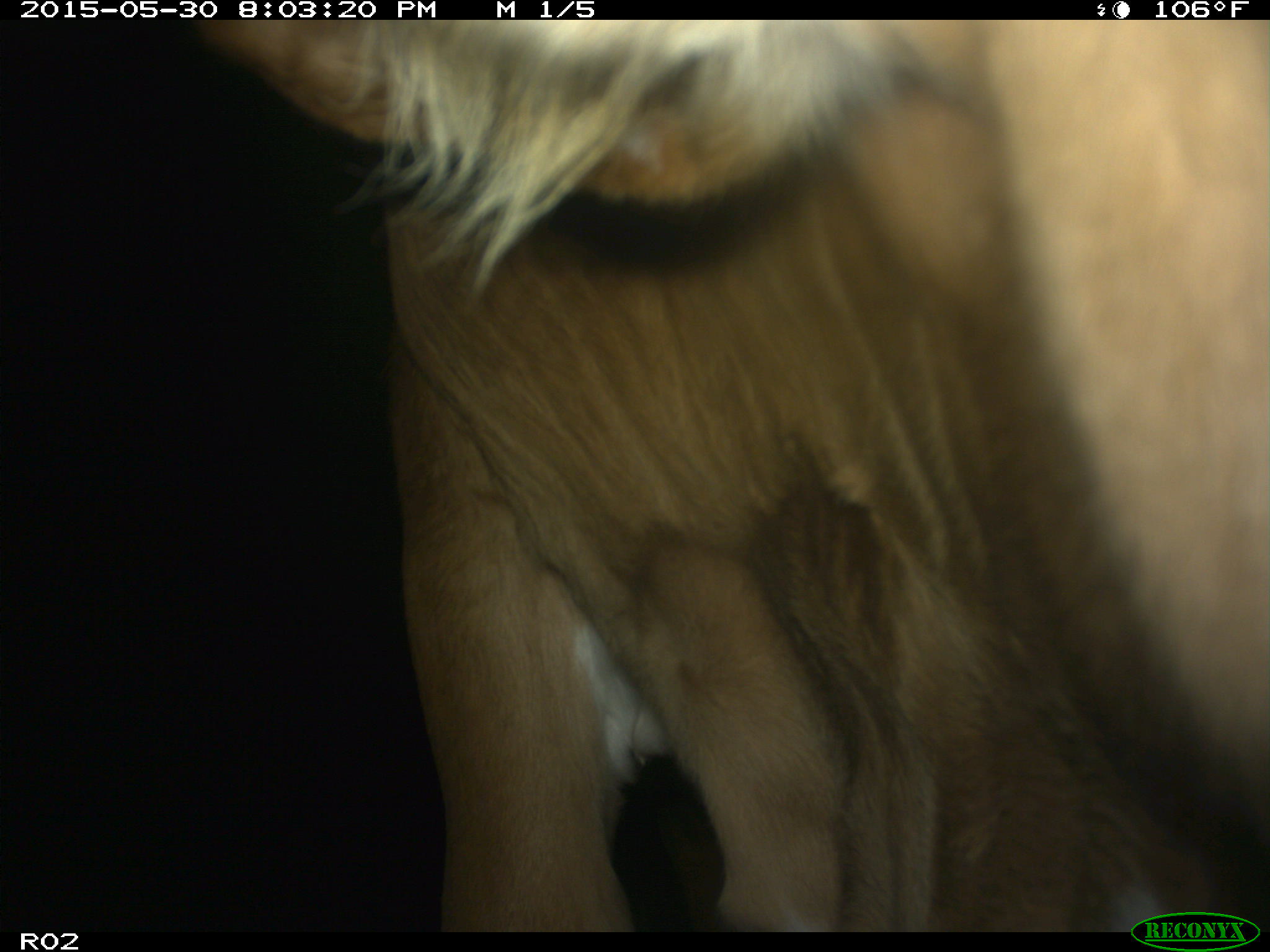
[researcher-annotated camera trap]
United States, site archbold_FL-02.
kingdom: Animalia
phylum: Chordata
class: Mammalia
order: Artiodactyla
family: Bovidae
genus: Bos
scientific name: Bos taurus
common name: domestic cow